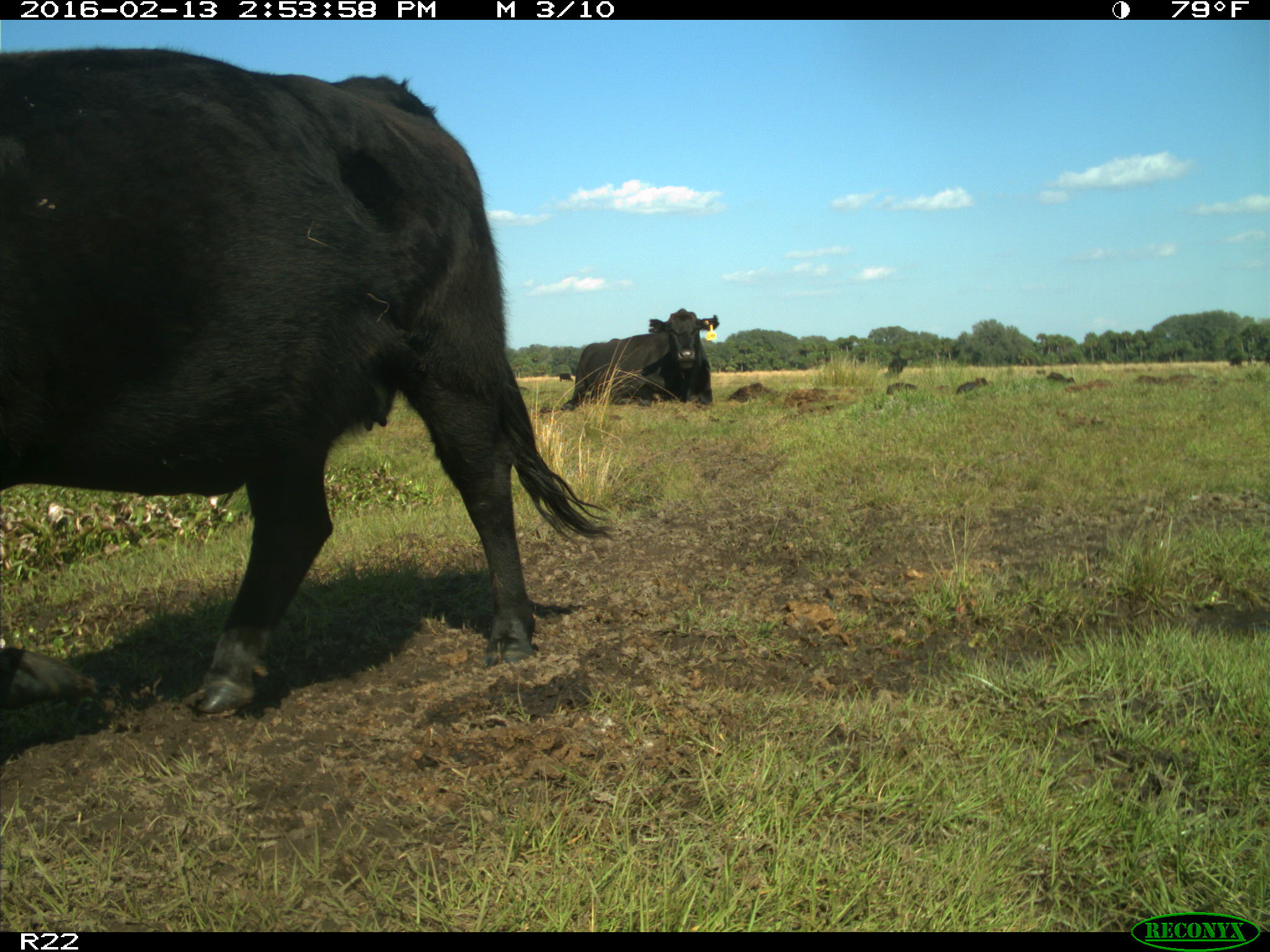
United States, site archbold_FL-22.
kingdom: Animalia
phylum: Chordata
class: Mammalia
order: Artiodactyla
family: Bovidae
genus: Bos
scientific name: Bos taurus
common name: domestic cow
Bos taurus (domestic cow).